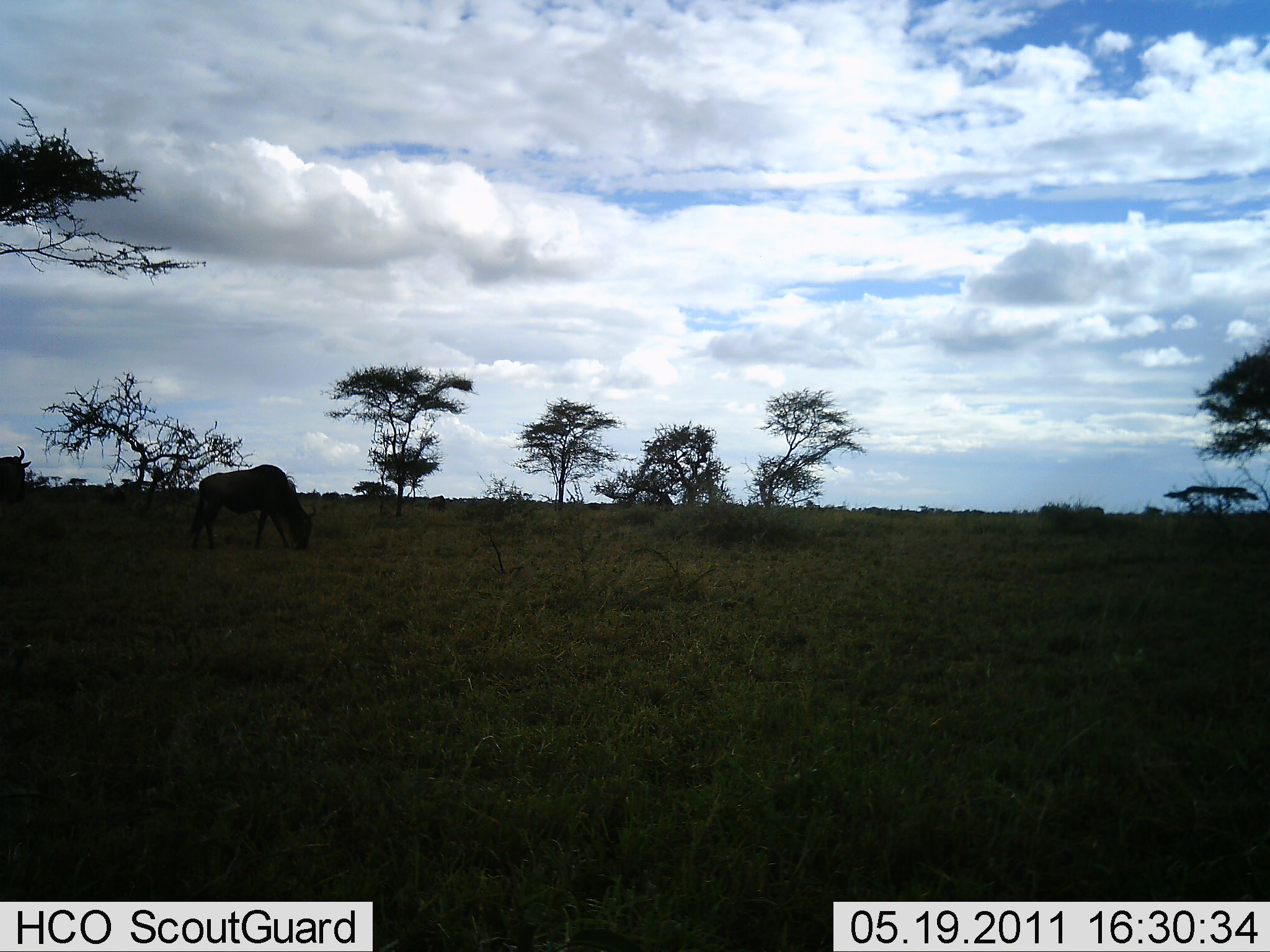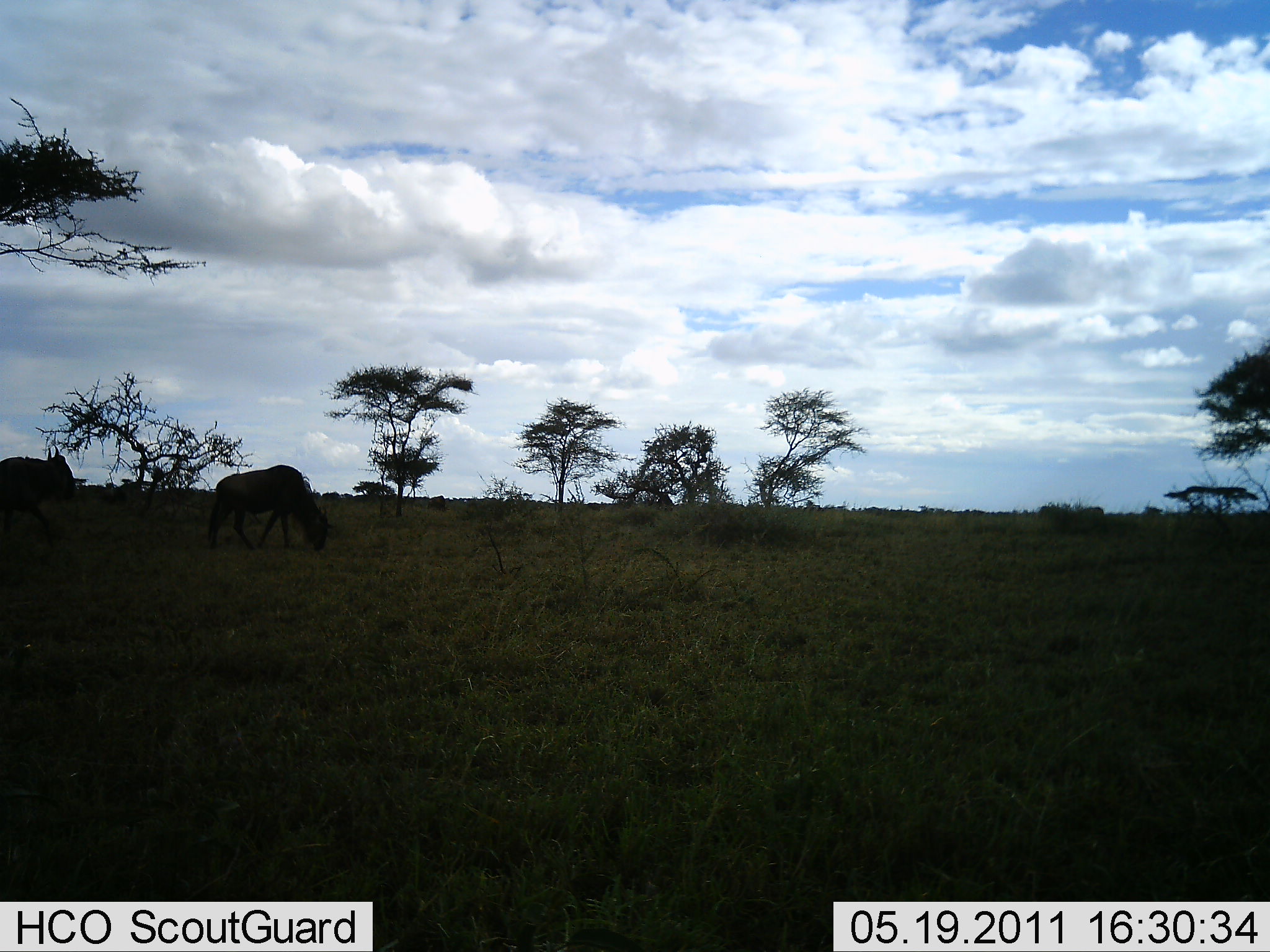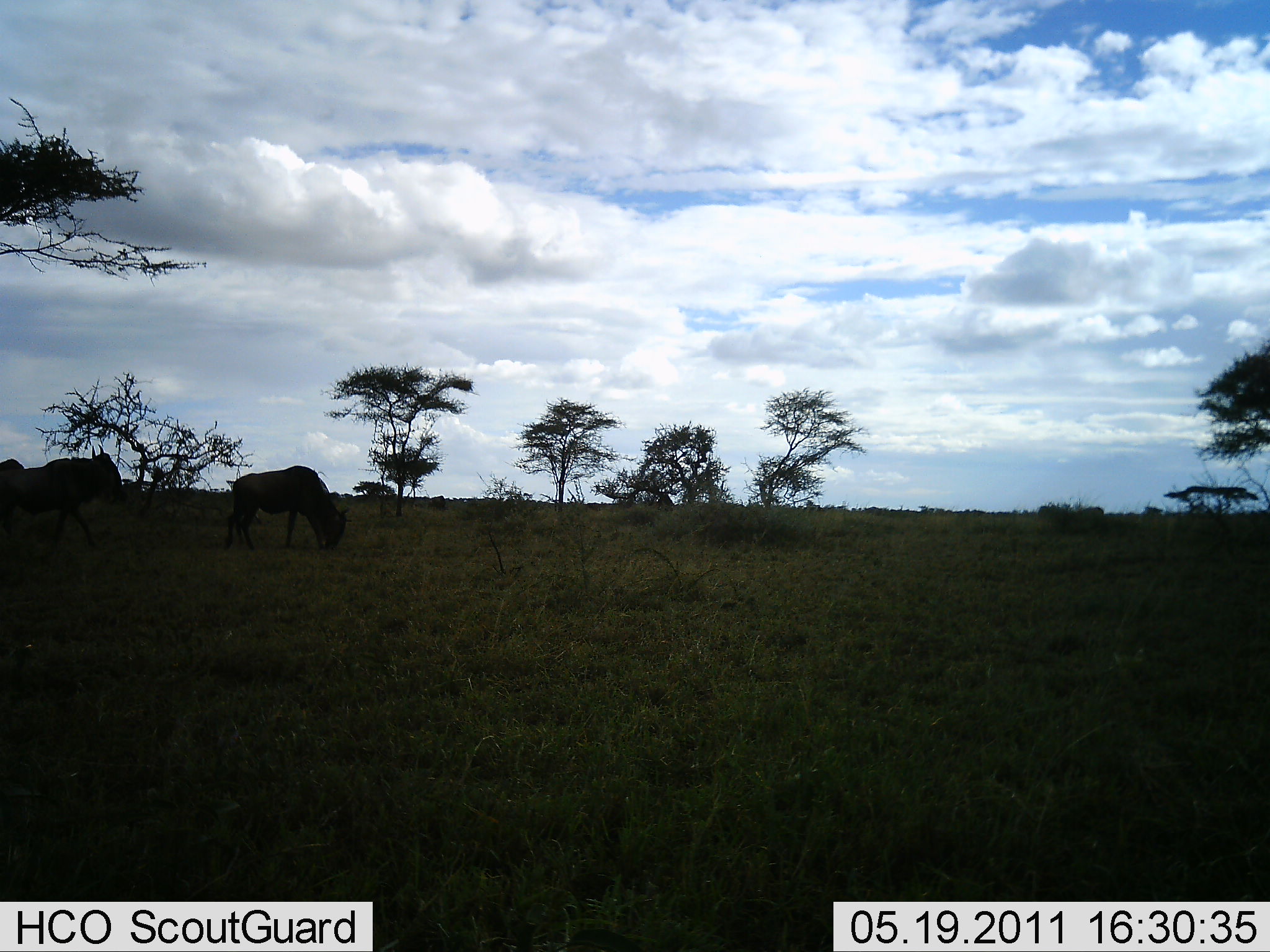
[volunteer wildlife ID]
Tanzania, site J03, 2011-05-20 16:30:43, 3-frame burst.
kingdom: Animalia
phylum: Chordata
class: Mammalia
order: Artiodactyla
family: Bovidae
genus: Connochaetes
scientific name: Connochaetes taurinus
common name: blue wildebeest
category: wildebeest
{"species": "wildebeest (blue wildebeest) (Connochaetes taurinus)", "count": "2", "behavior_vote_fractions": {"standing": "27%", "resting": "0%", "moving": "45%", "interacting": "0%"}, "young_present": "0%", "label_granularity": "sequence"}